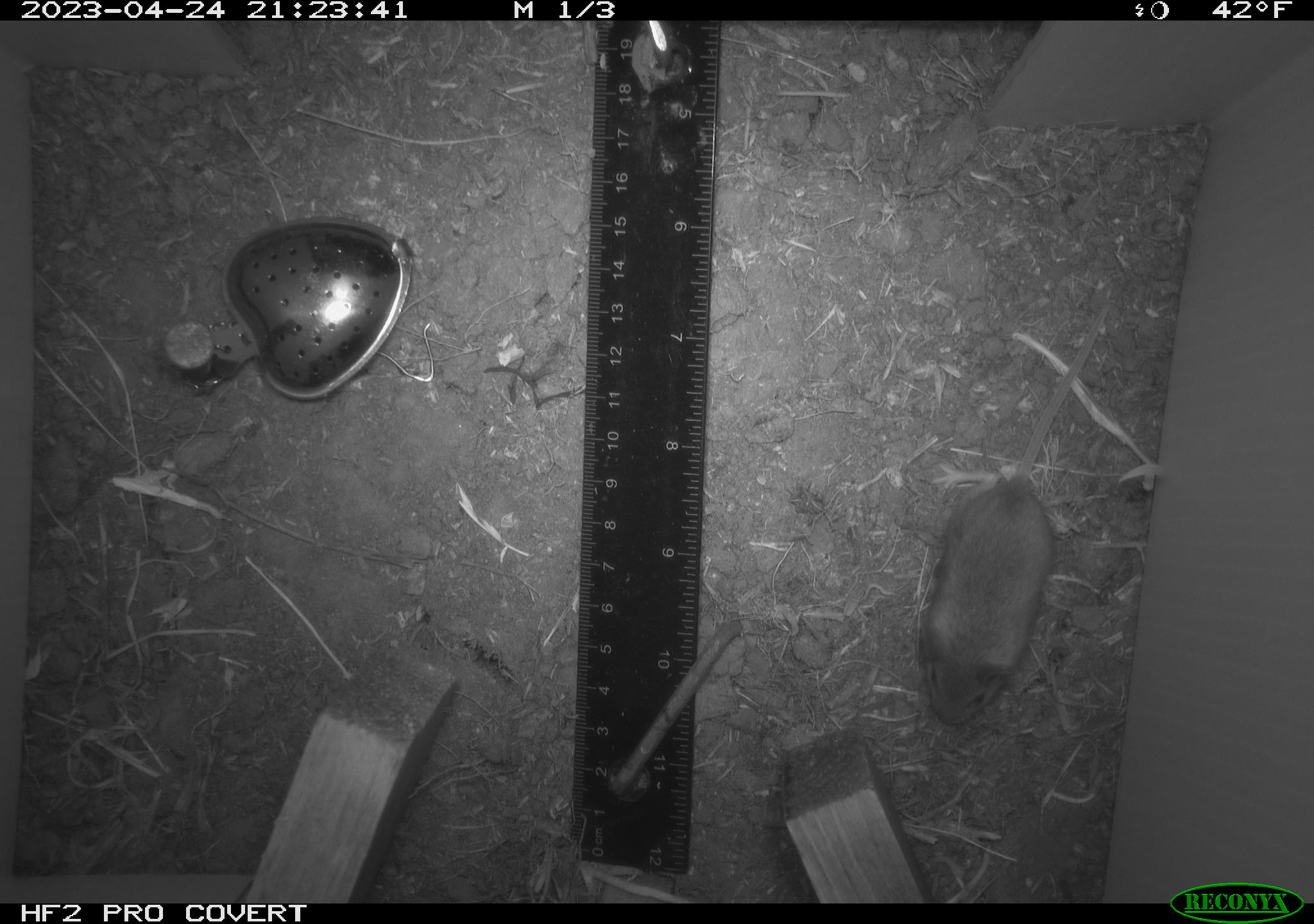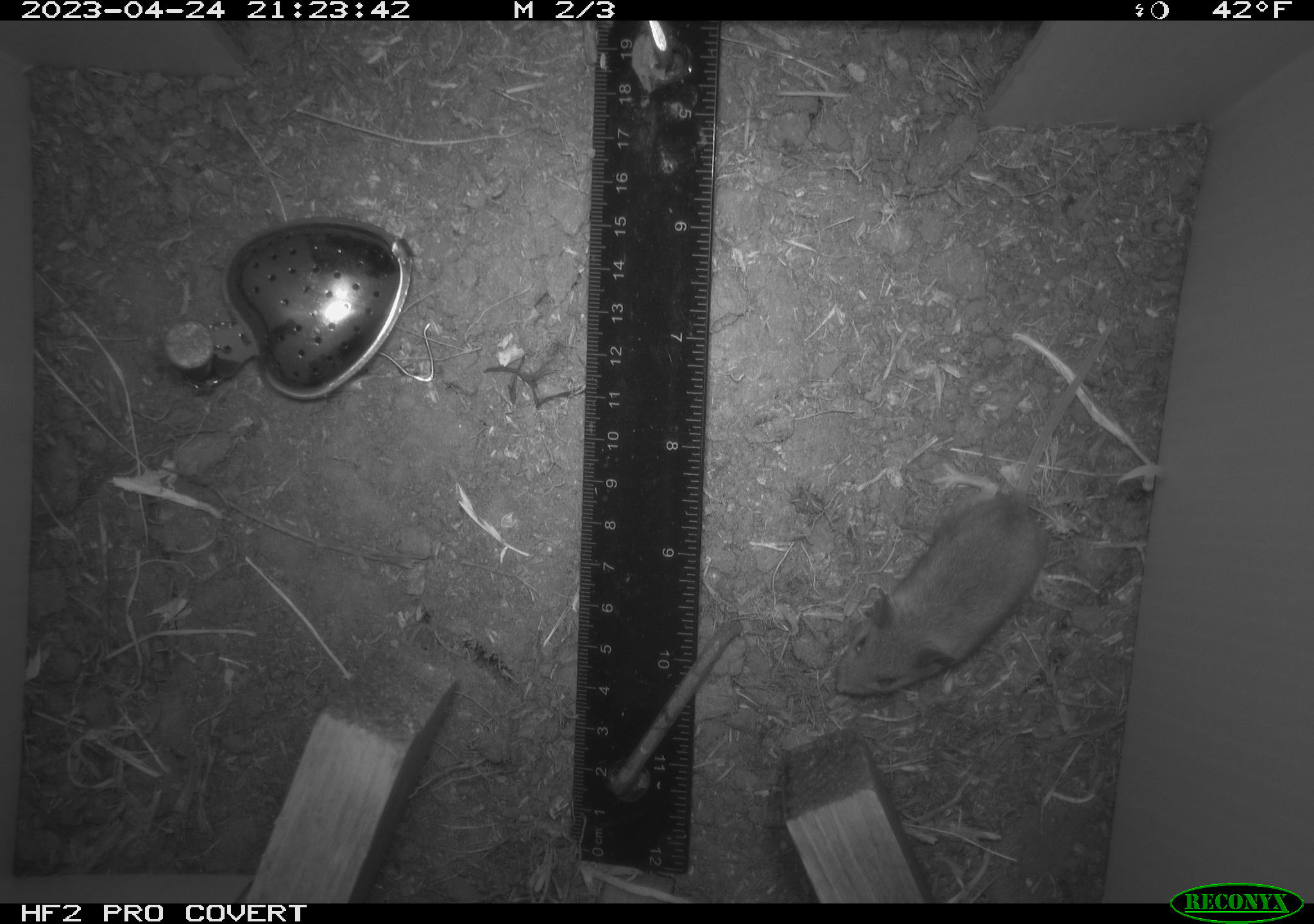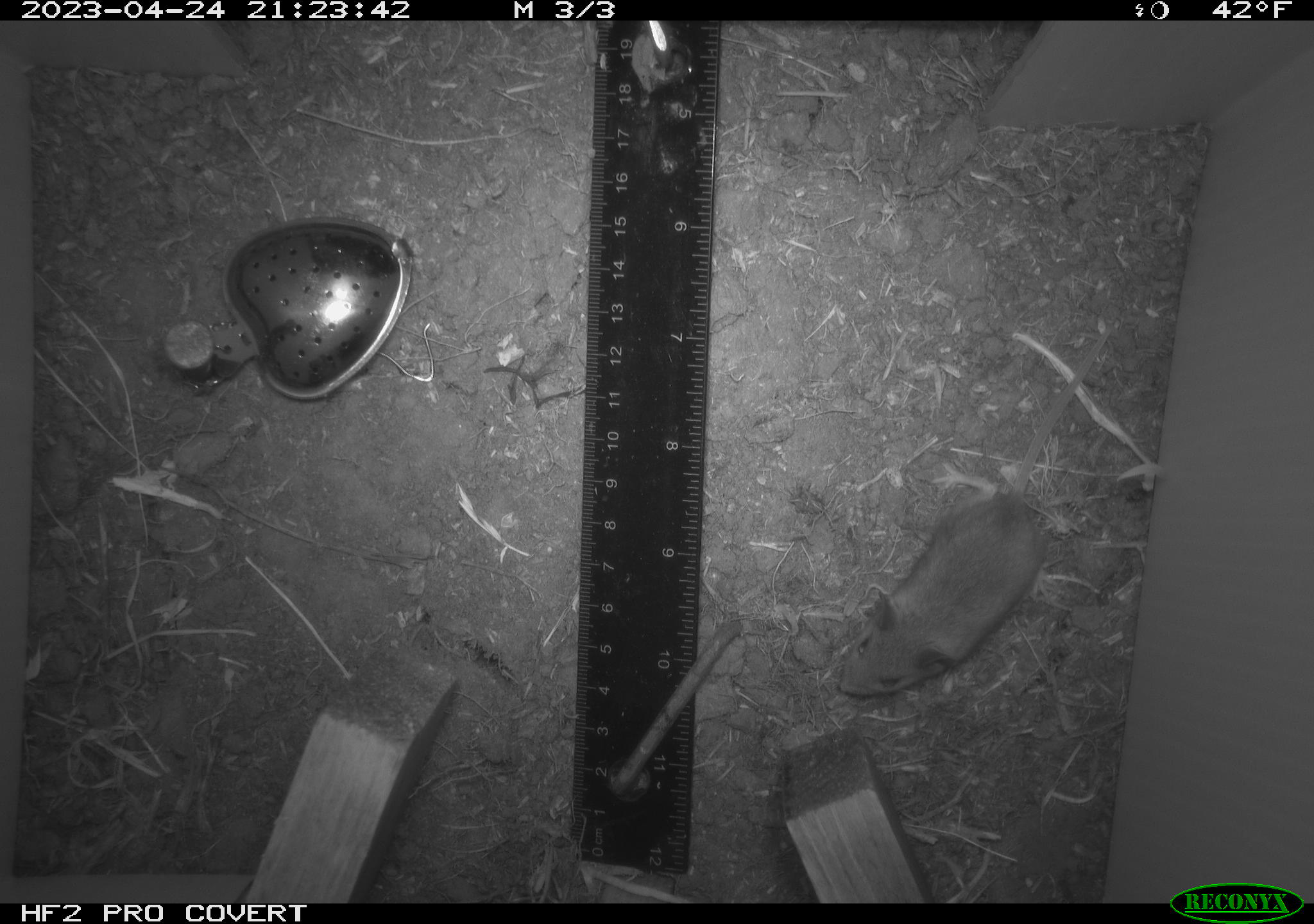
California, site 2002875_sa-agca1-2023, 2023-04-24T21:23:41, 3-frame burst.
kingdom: Animalia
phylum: Chordata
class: Mammalia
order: Rodentia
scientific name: Rodentia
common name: mouse species